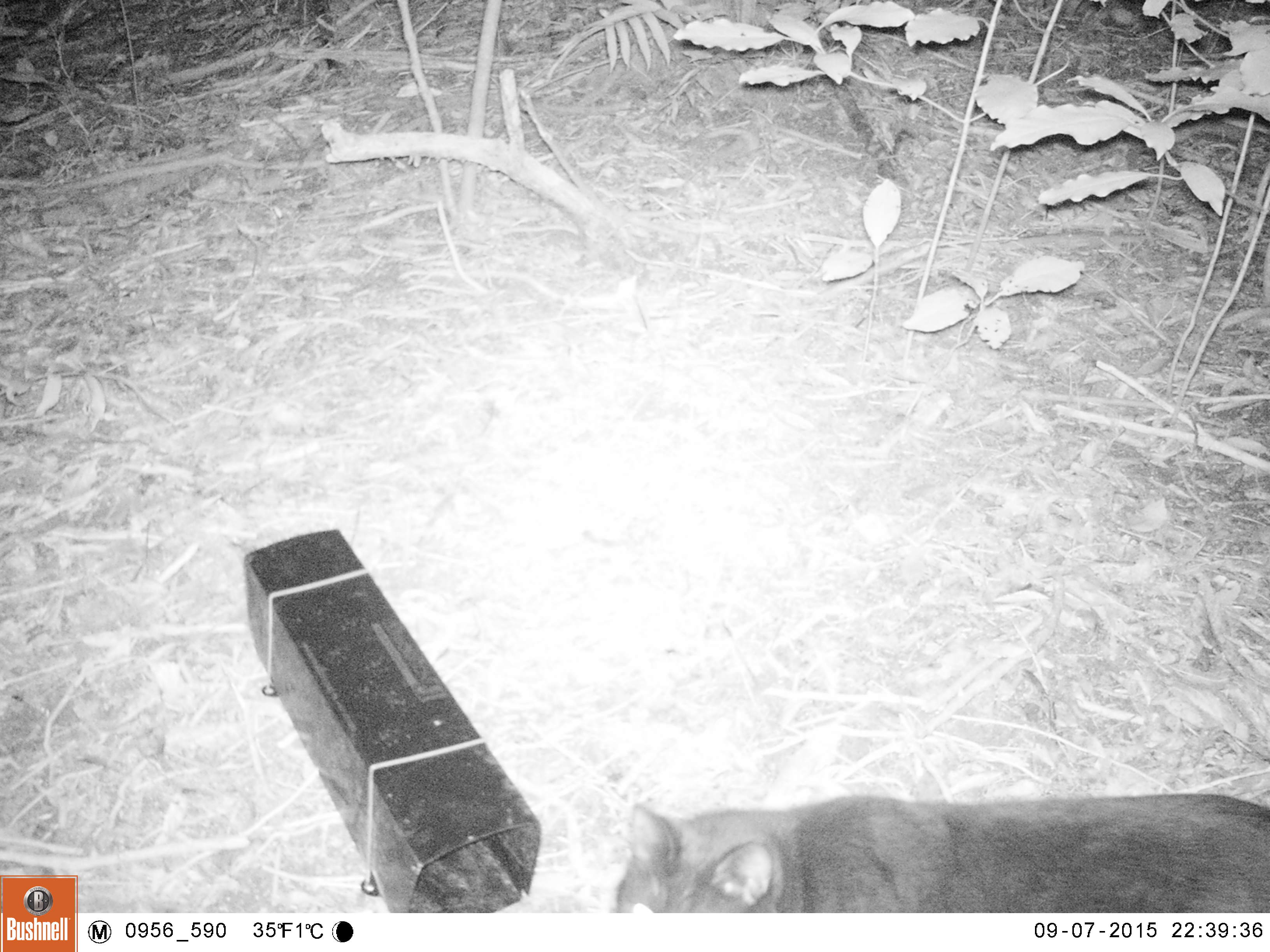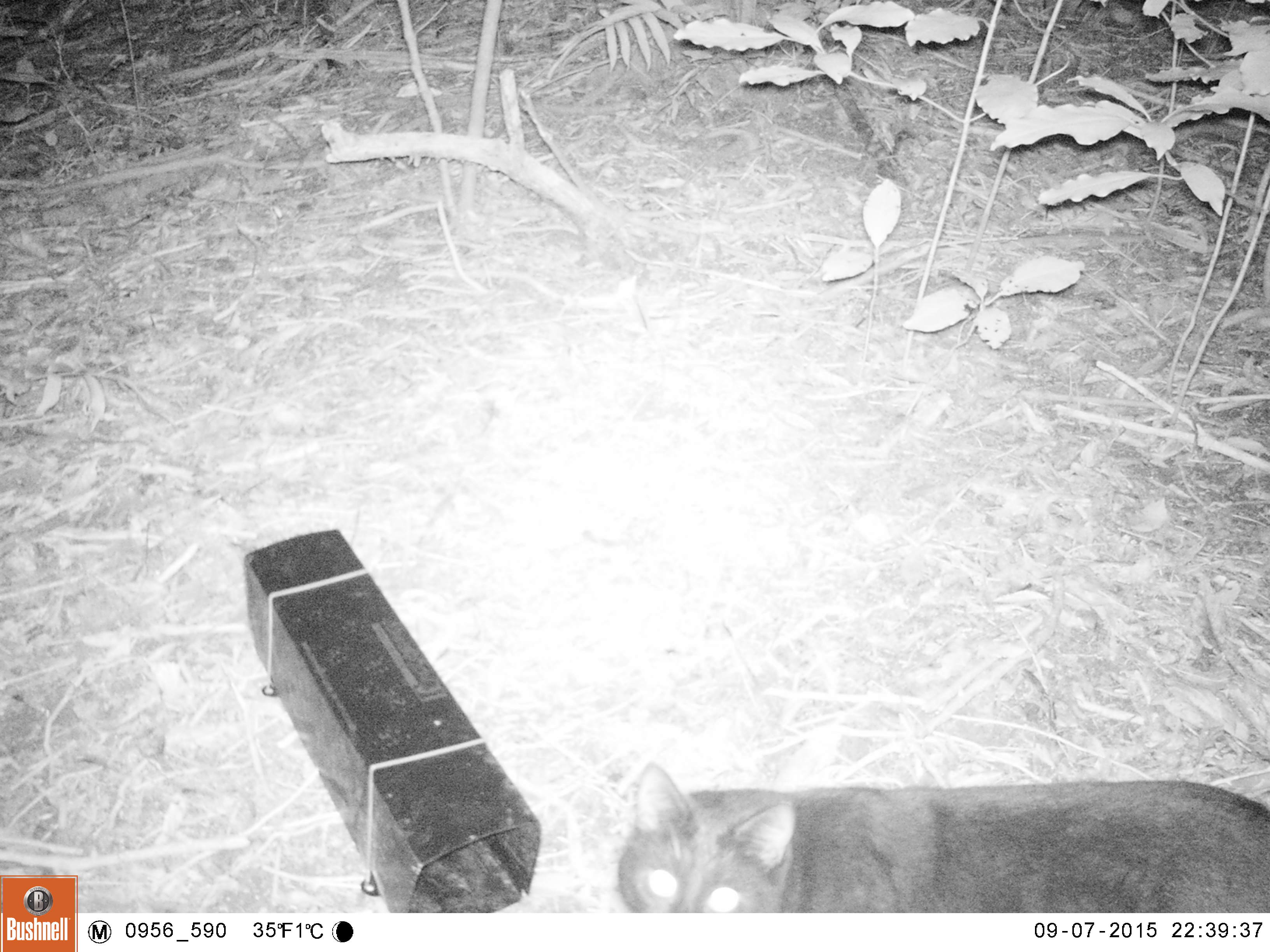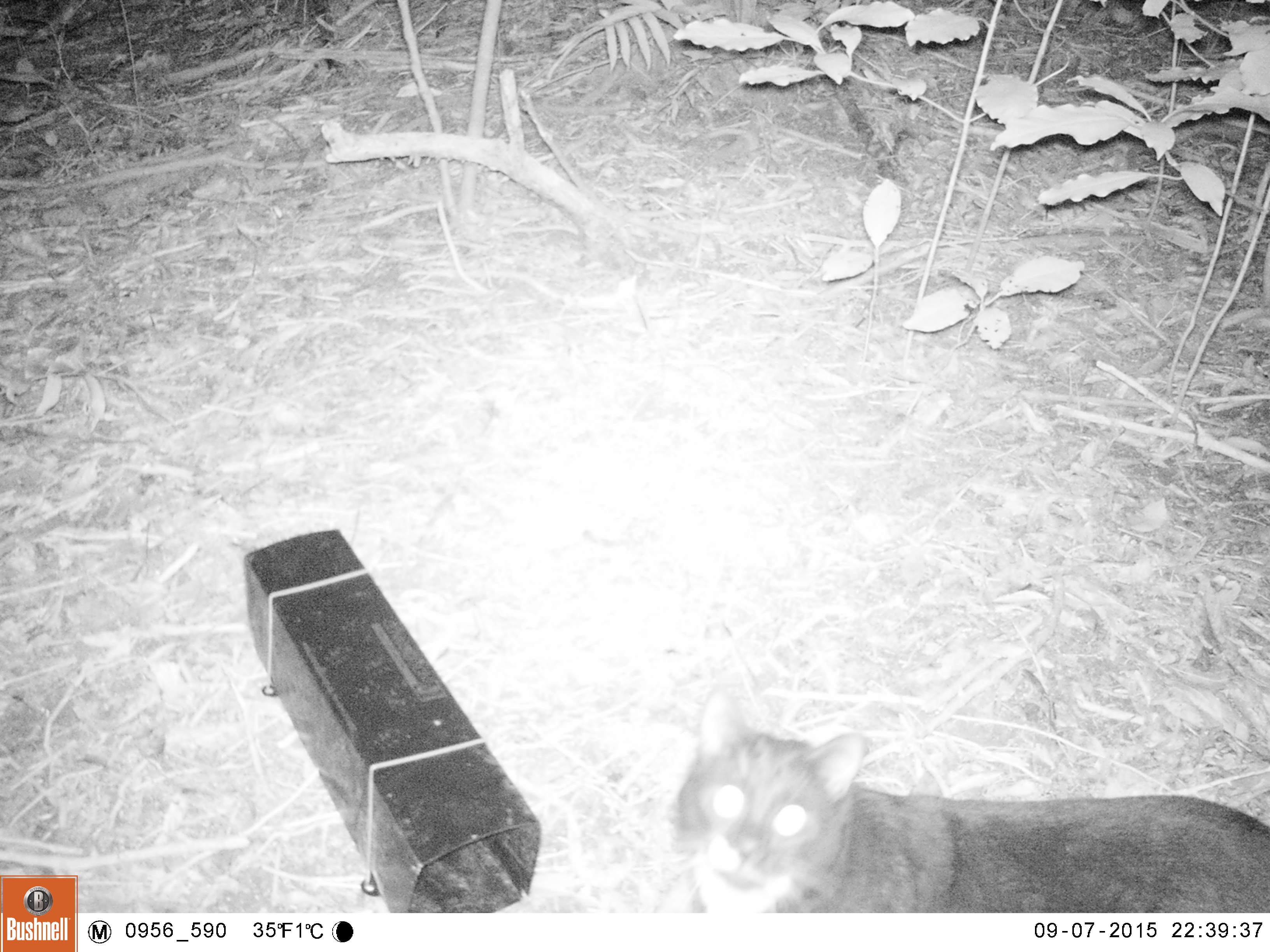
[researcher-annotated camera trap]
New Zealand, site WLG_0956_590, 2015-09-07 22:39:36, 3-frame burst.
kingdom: Animalia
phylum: Chordata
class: Mammalia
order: Carnivora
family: Felidae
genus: Felis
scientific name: Felis catus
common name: domestic cat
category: cat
Cat (domestic cat) (Felis catus).